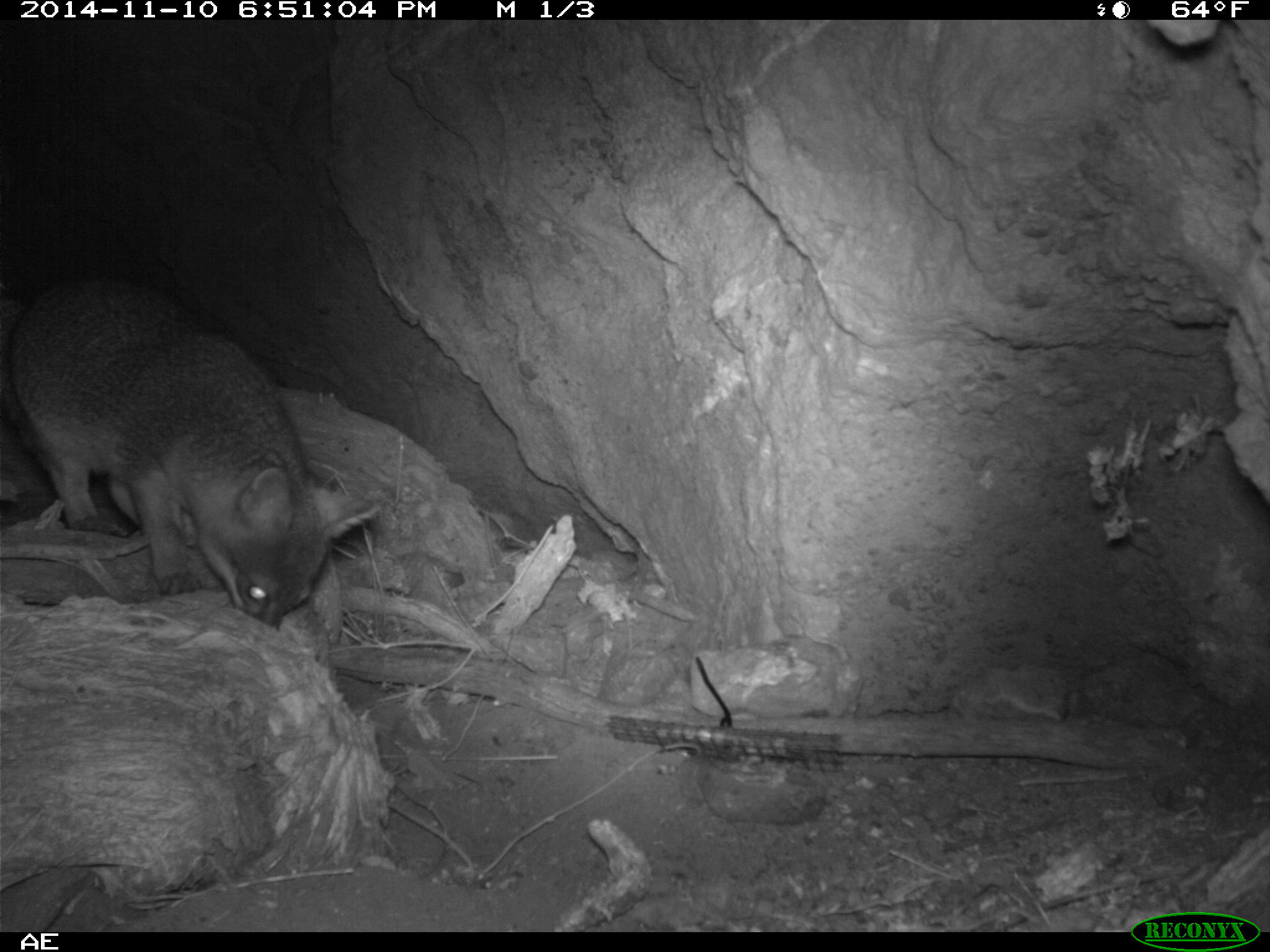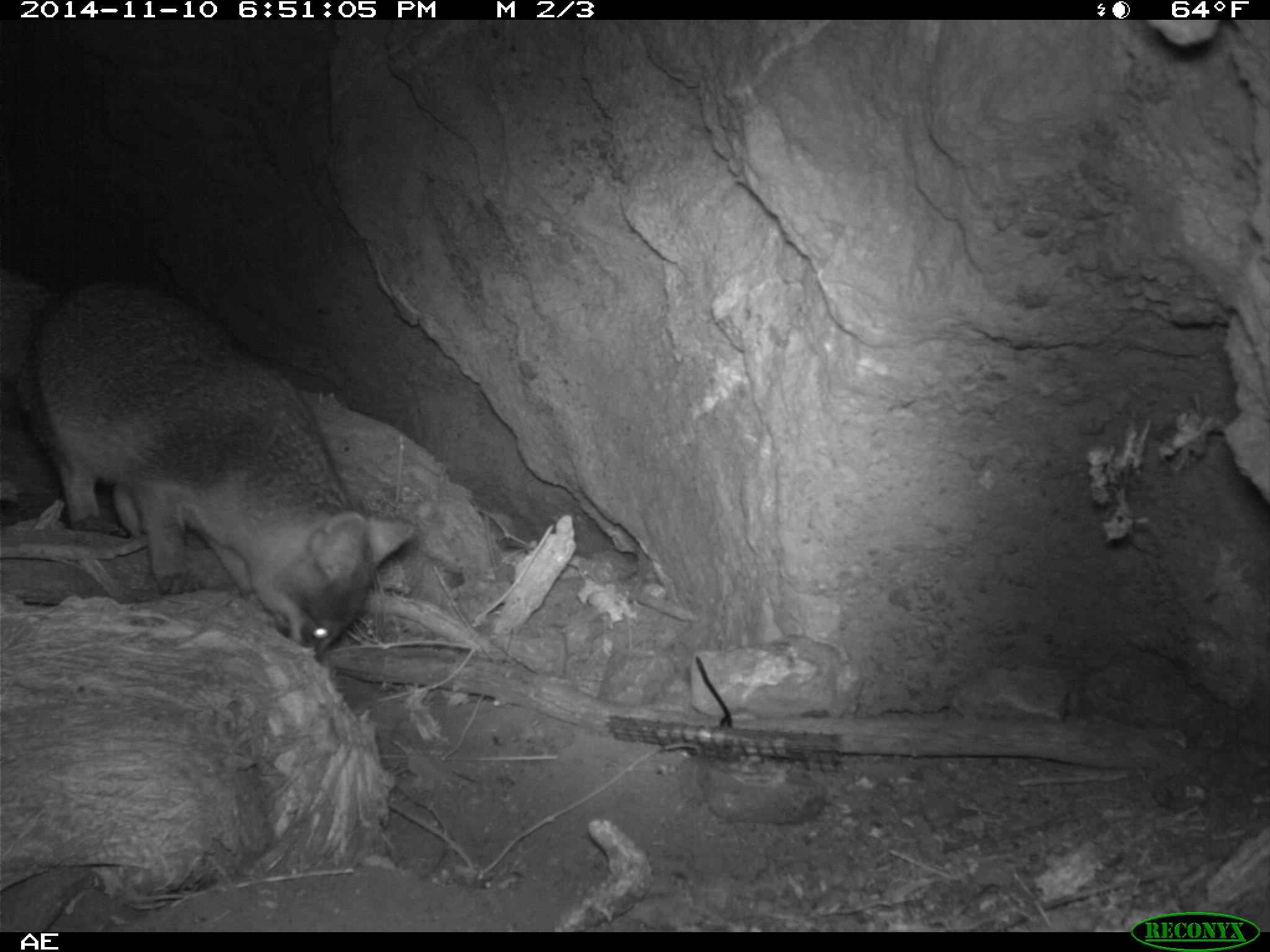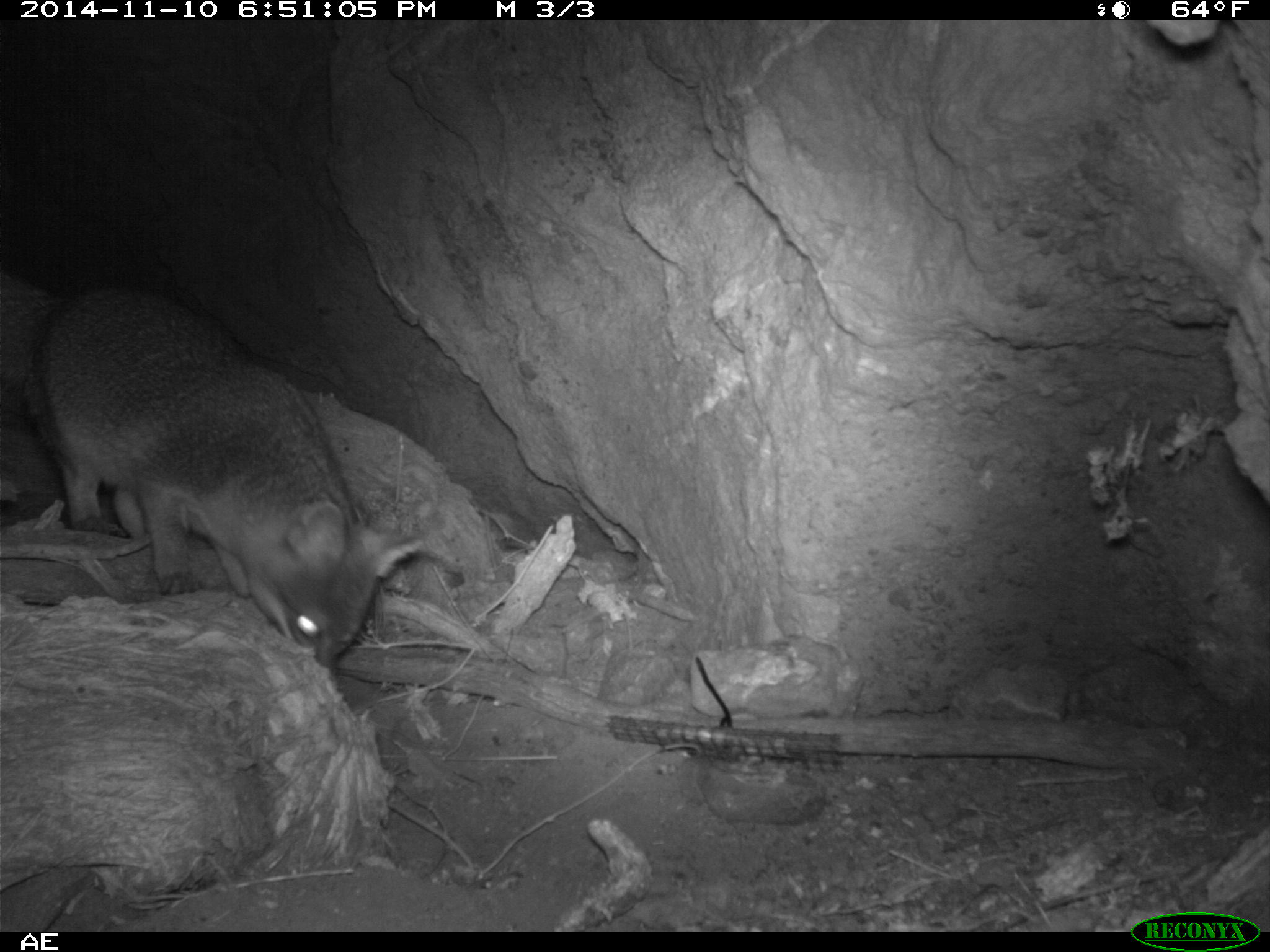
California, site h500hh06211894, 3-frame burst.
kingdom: Animalia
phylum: Chordata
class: Mammalia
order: Carnivora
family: Canidae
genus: Urocyon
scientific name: Urocyon littoralis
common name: island fox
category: fox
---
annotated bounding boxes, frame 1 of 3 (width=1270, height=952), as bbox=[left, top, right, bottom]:
fox: bbox=[0, 274, 380, 631]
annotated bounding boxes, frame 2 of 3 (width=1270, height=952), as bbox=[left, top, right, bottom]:
fox: bbox=[0, 269, 417, 662]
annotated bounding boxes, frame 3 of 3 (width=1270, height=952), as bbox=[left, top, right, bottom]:
fox: bbox=[0, 271, 425, 679]